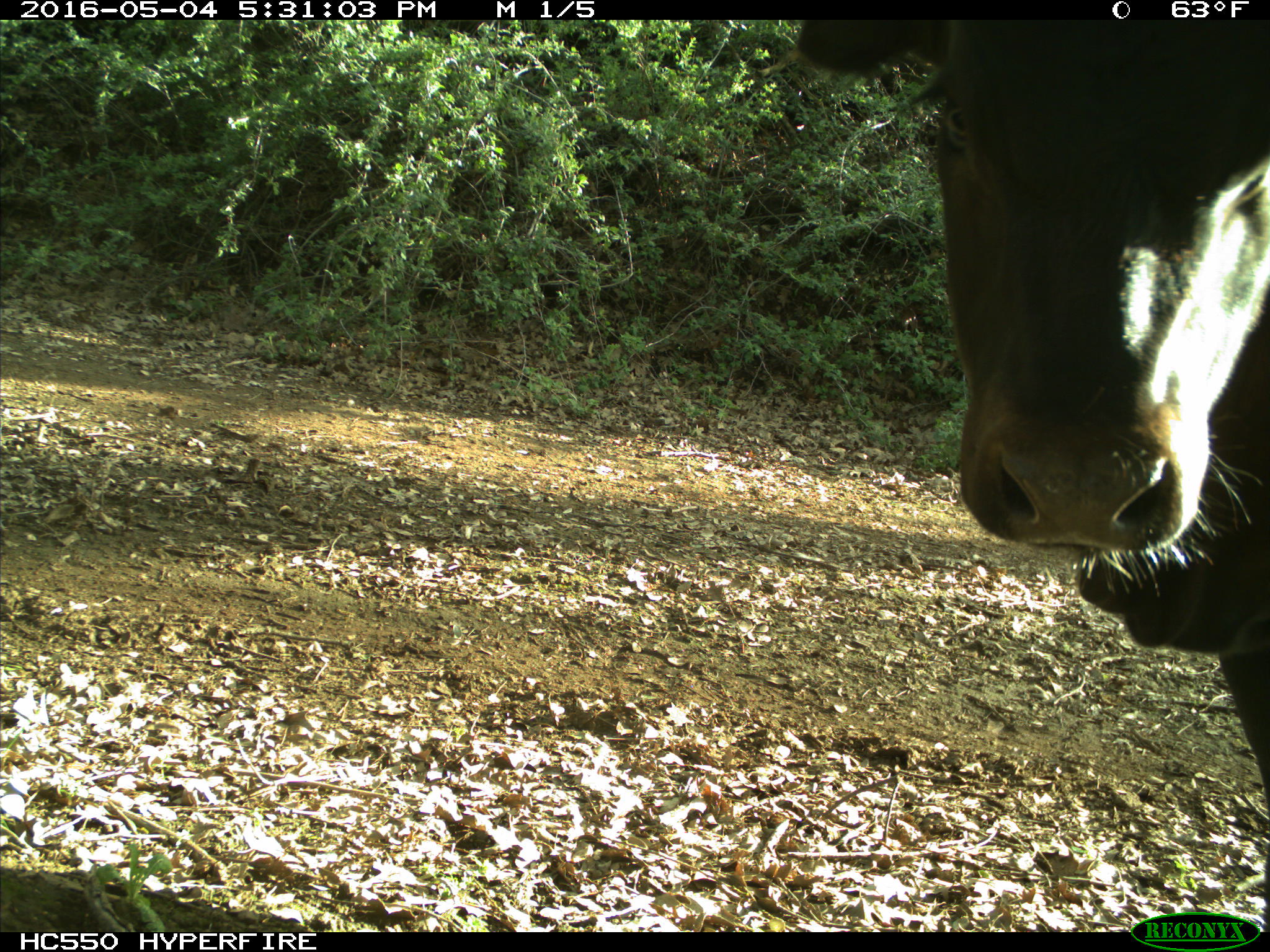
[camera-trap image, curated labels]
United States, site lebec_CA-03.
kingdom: Animalia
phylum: Chordata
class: Mammalia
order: Artiodactyla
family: Bovidae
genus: Bos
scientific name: Bos taurus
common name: domestic cow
Bos taurus (domestic cow).